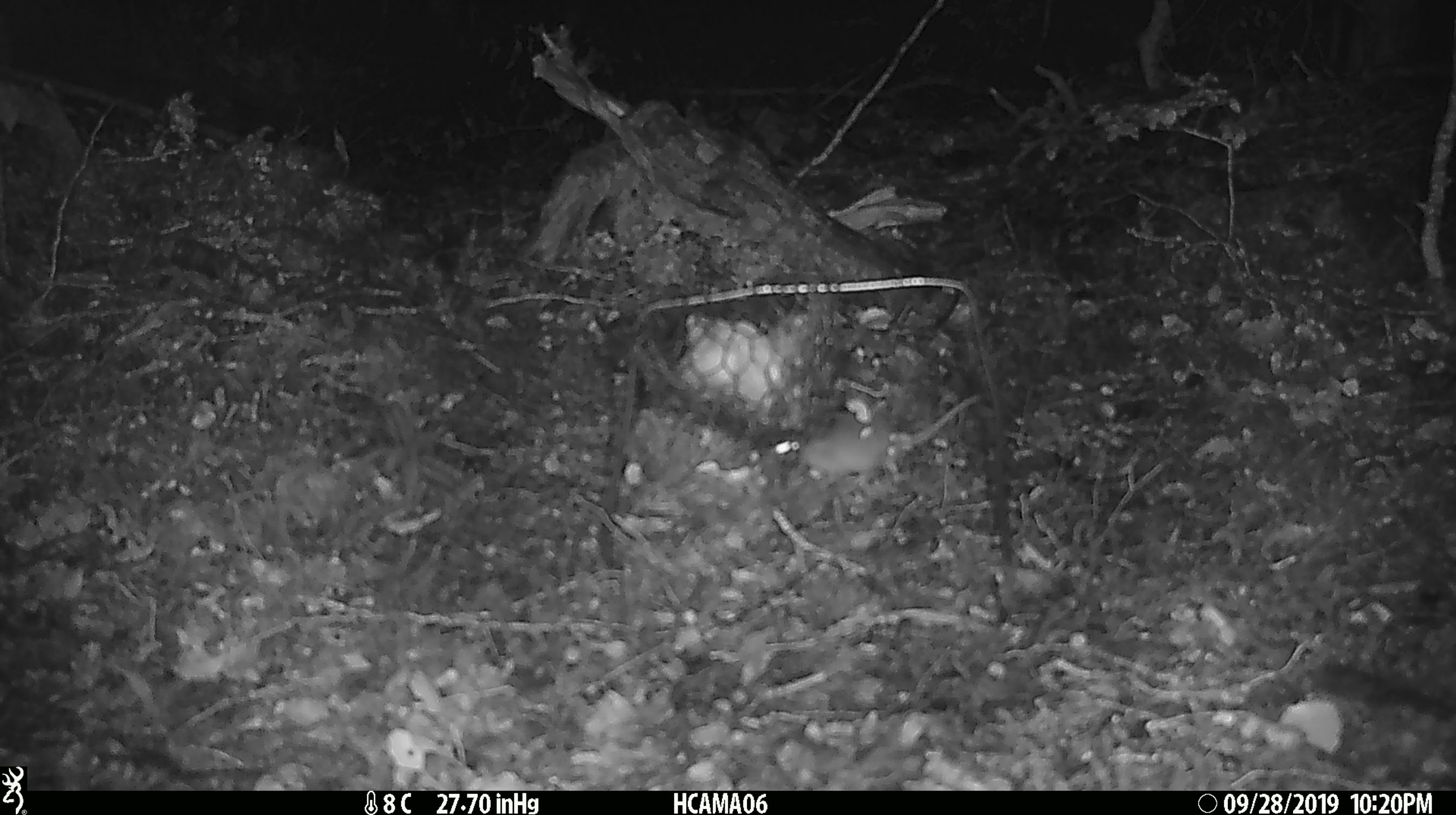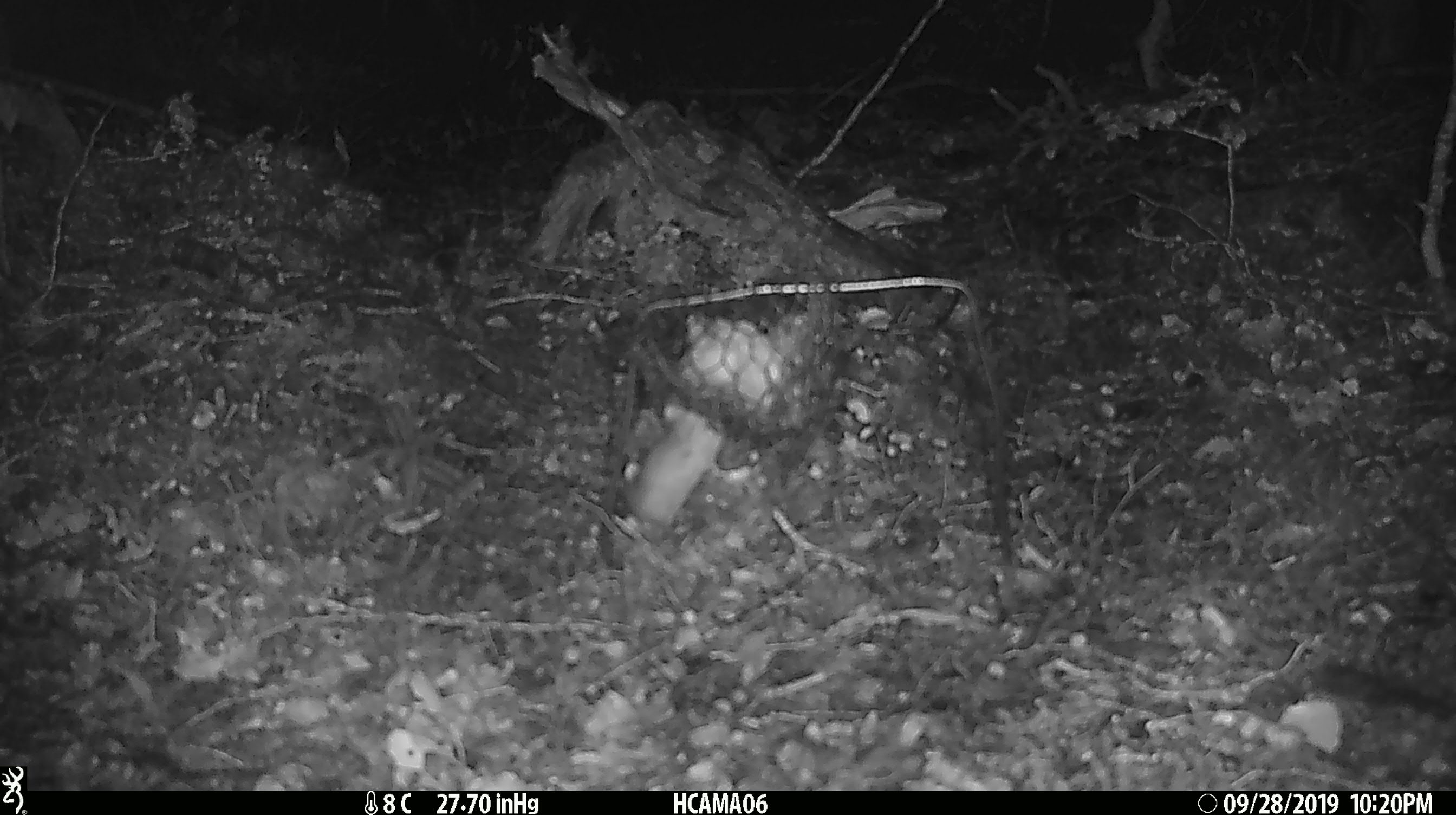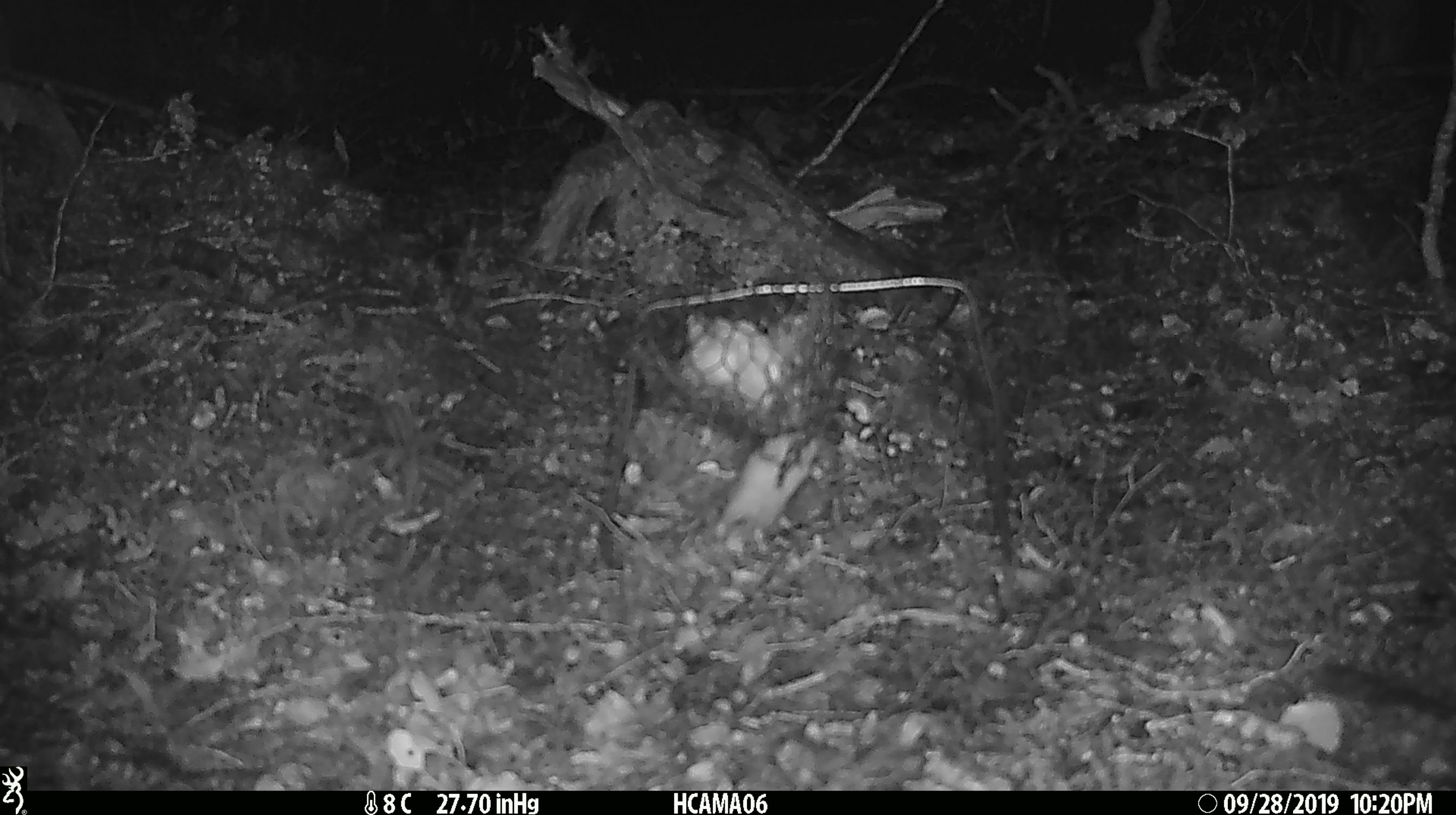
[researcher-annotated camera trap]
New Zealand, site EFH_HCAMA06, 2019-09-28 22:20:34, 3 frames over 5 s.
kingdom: Animalia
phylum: Chordata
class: Mammalia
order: Rodentia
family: Muridae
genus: Mus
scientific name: Mus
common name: mouse